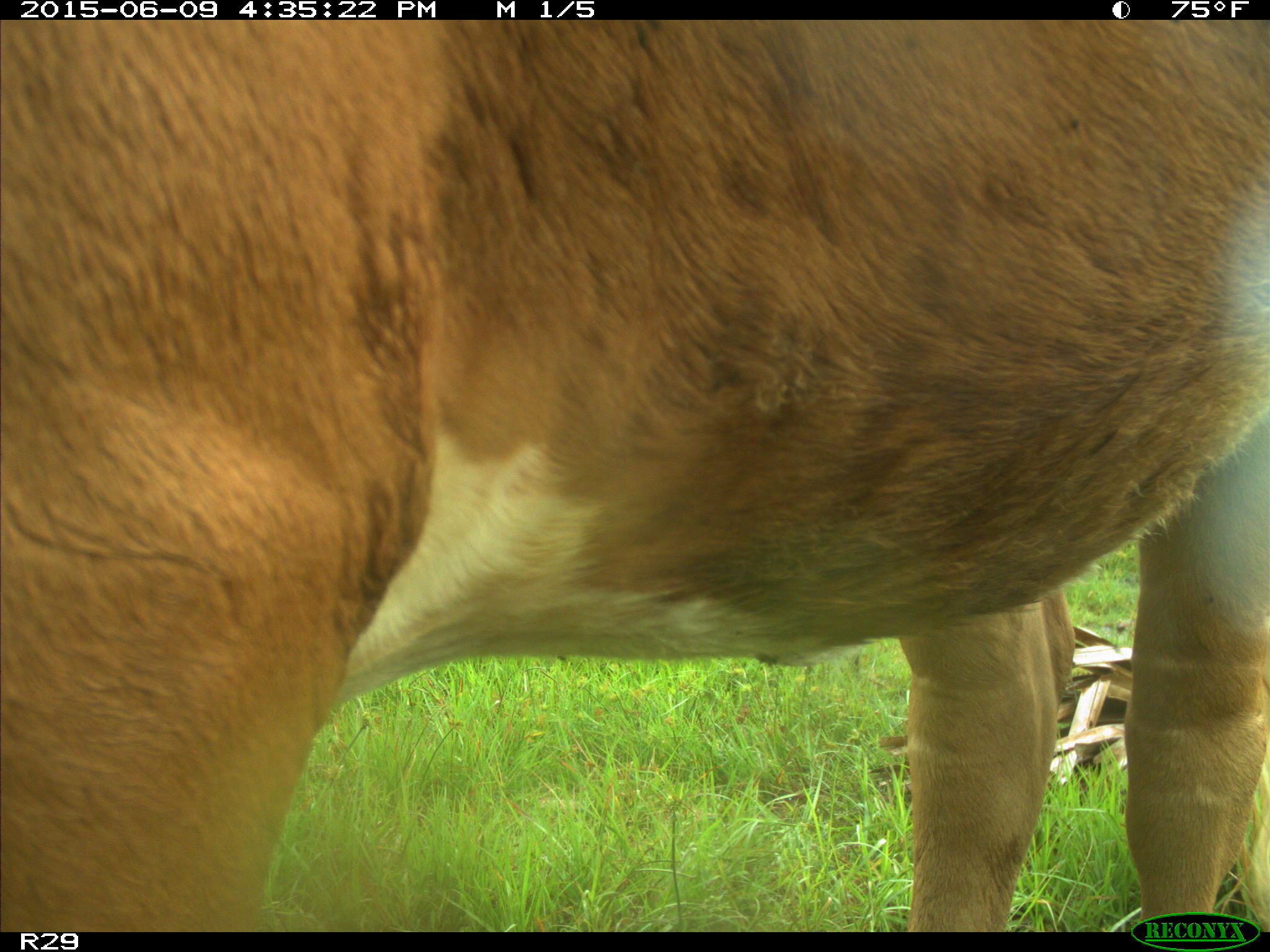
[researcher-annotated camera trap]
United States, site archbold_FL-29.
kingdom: Animalia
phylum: Chordata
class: Mammalia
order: Artiodactyla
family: Bovidae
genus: Bos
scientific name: Bos taurus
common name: domestic cow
Bos taurus (domestic cow).